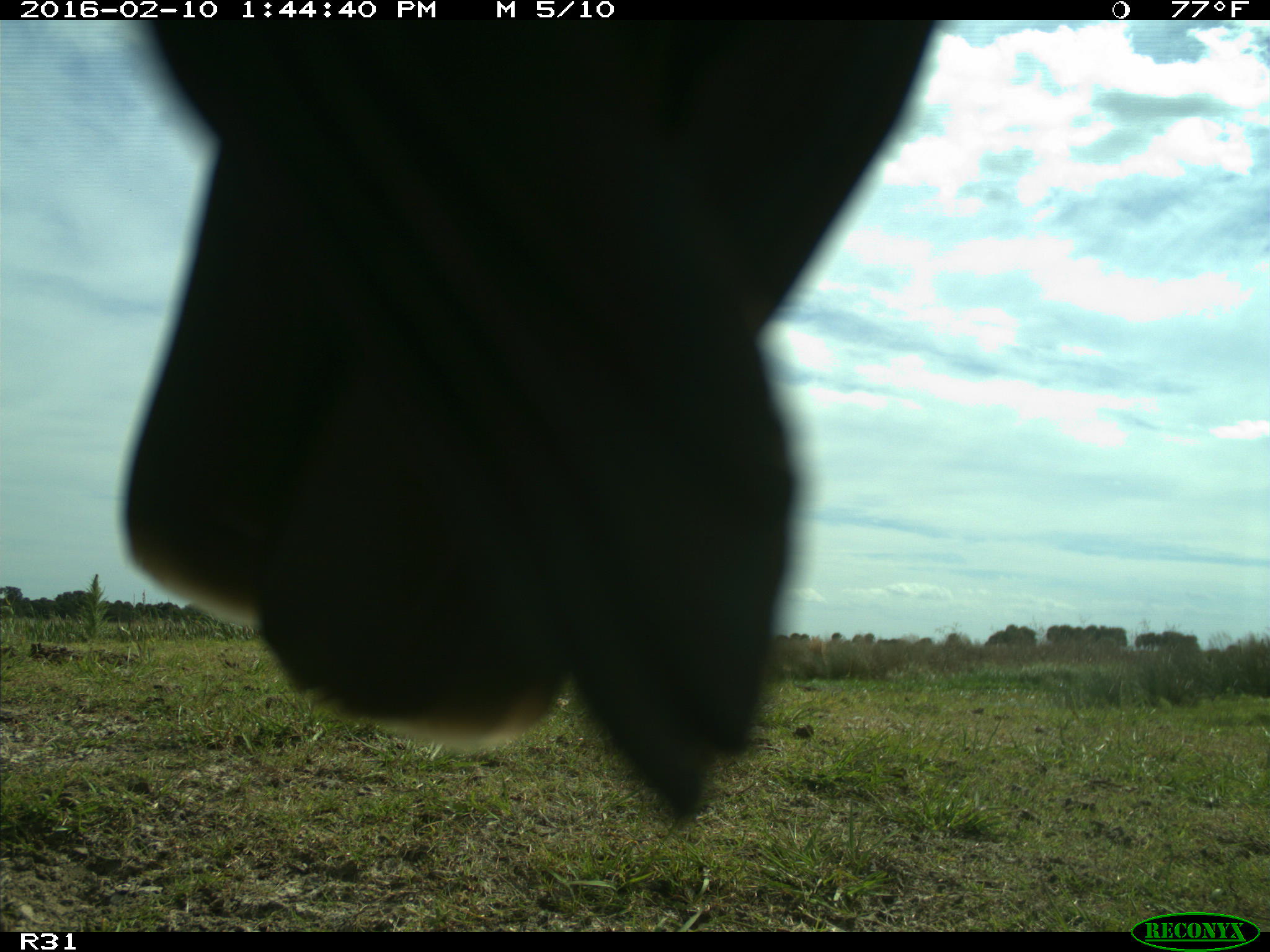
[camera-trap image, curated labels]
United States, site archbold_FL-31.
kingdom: Animalia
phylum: Chordata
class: Aves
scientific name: Aves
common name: birds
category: unidentified bird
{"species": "unidentified bird (birds) (Aves)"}